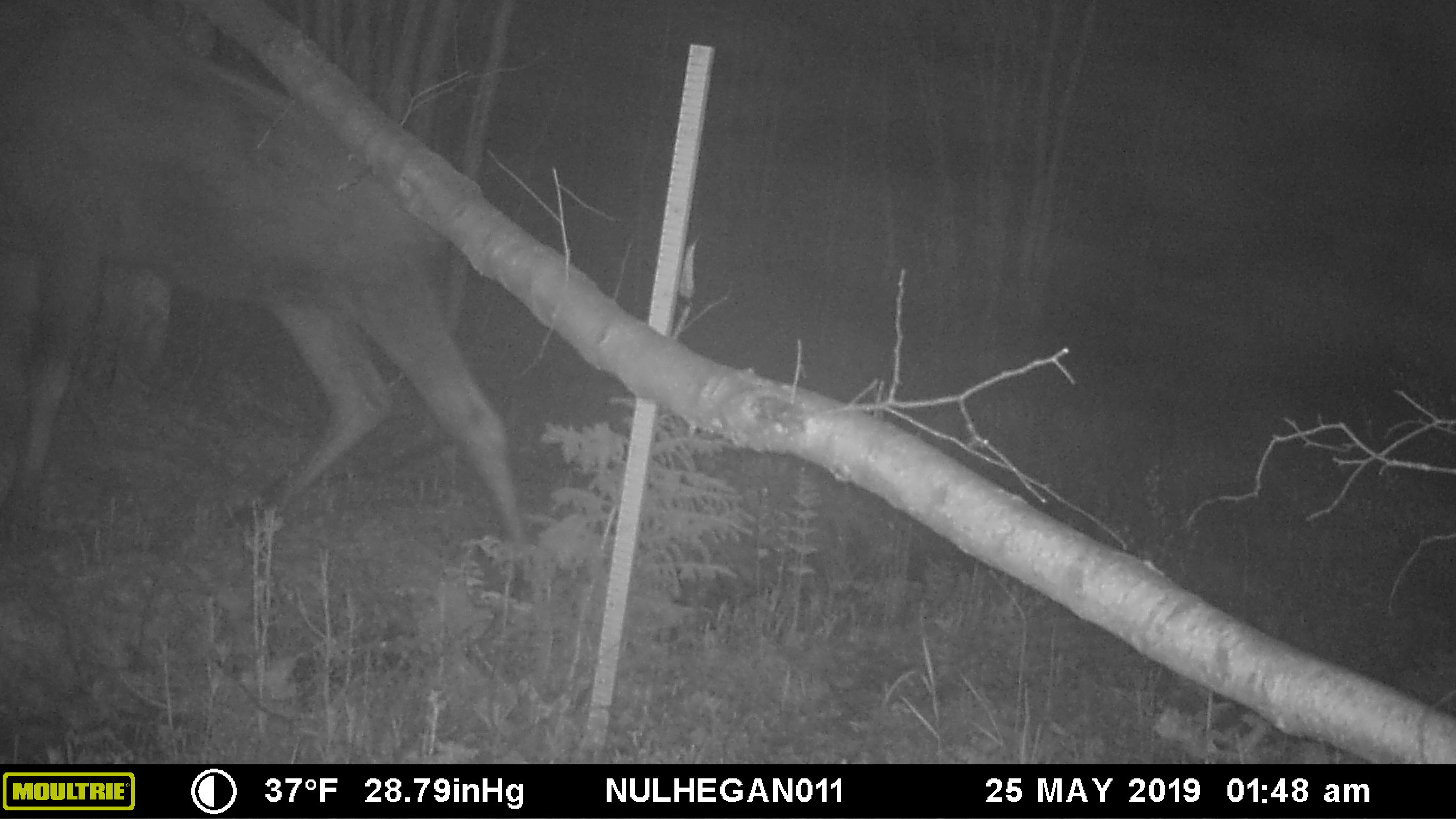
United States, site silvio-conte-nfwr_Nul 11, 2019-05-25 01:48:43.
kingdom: Animalia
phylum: Chordata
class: Mammalia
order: Artiodactyla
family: Cervidae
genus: Alces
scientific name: Alces alces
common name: moose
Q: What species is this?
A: Moose (Alces alces).